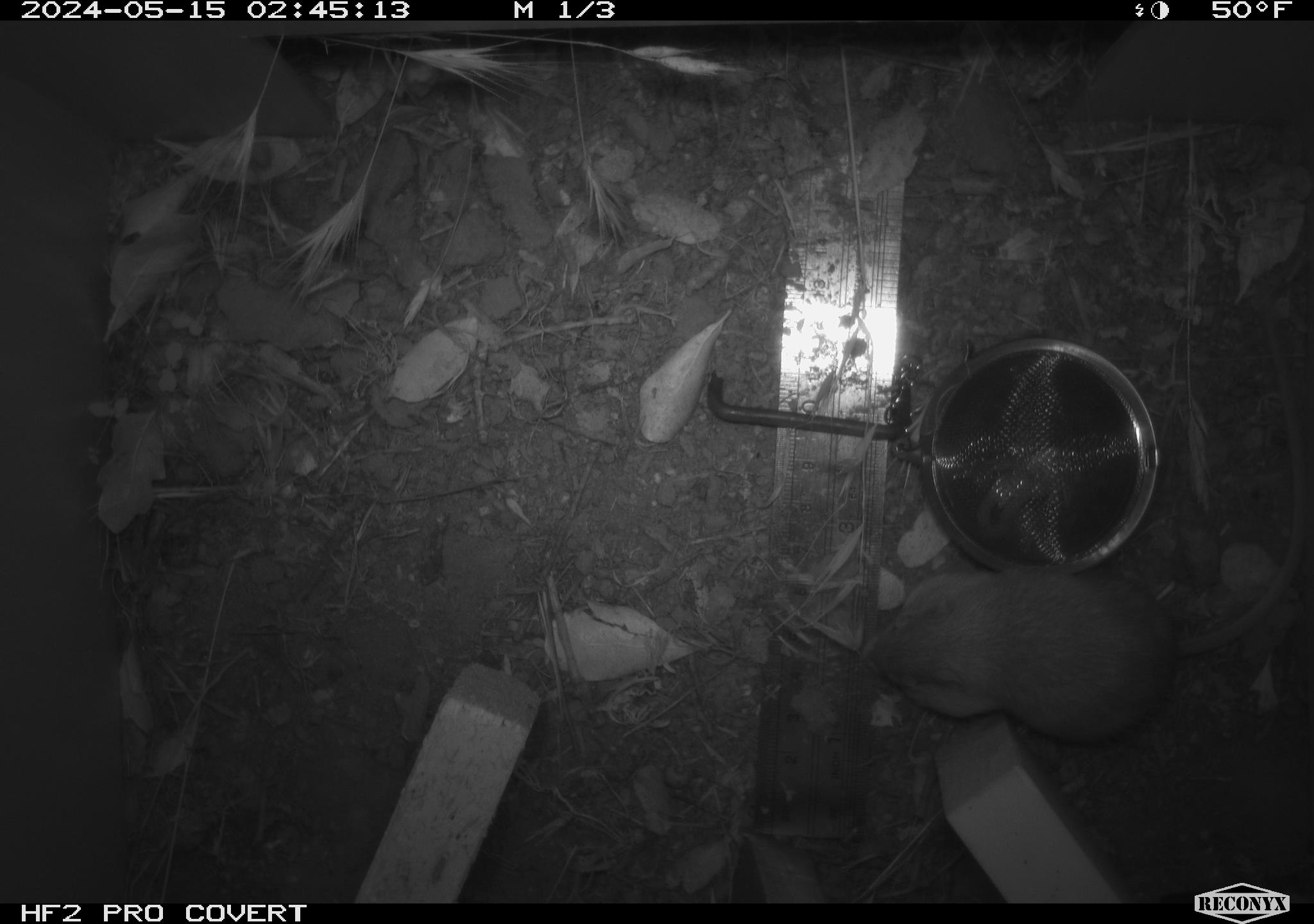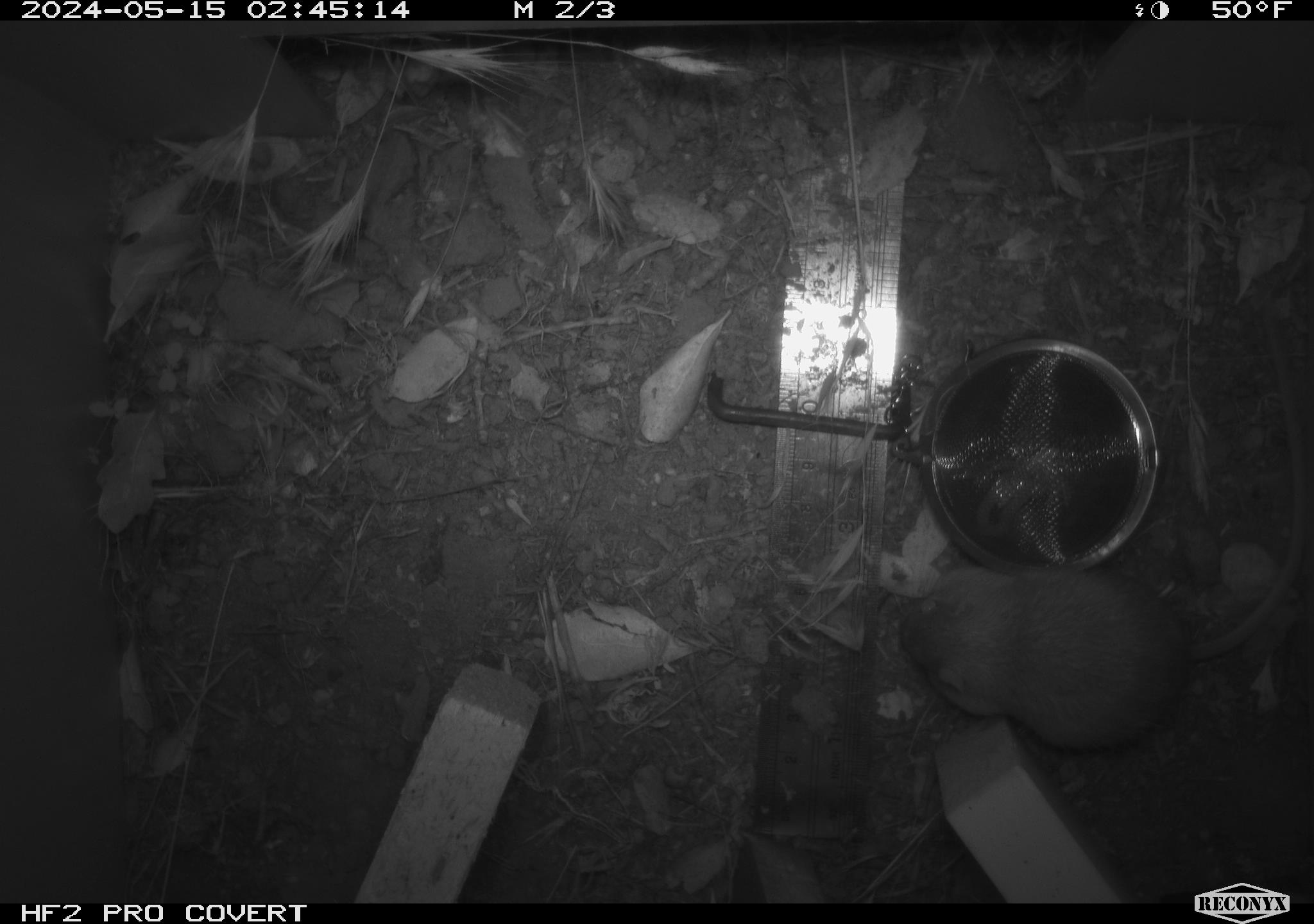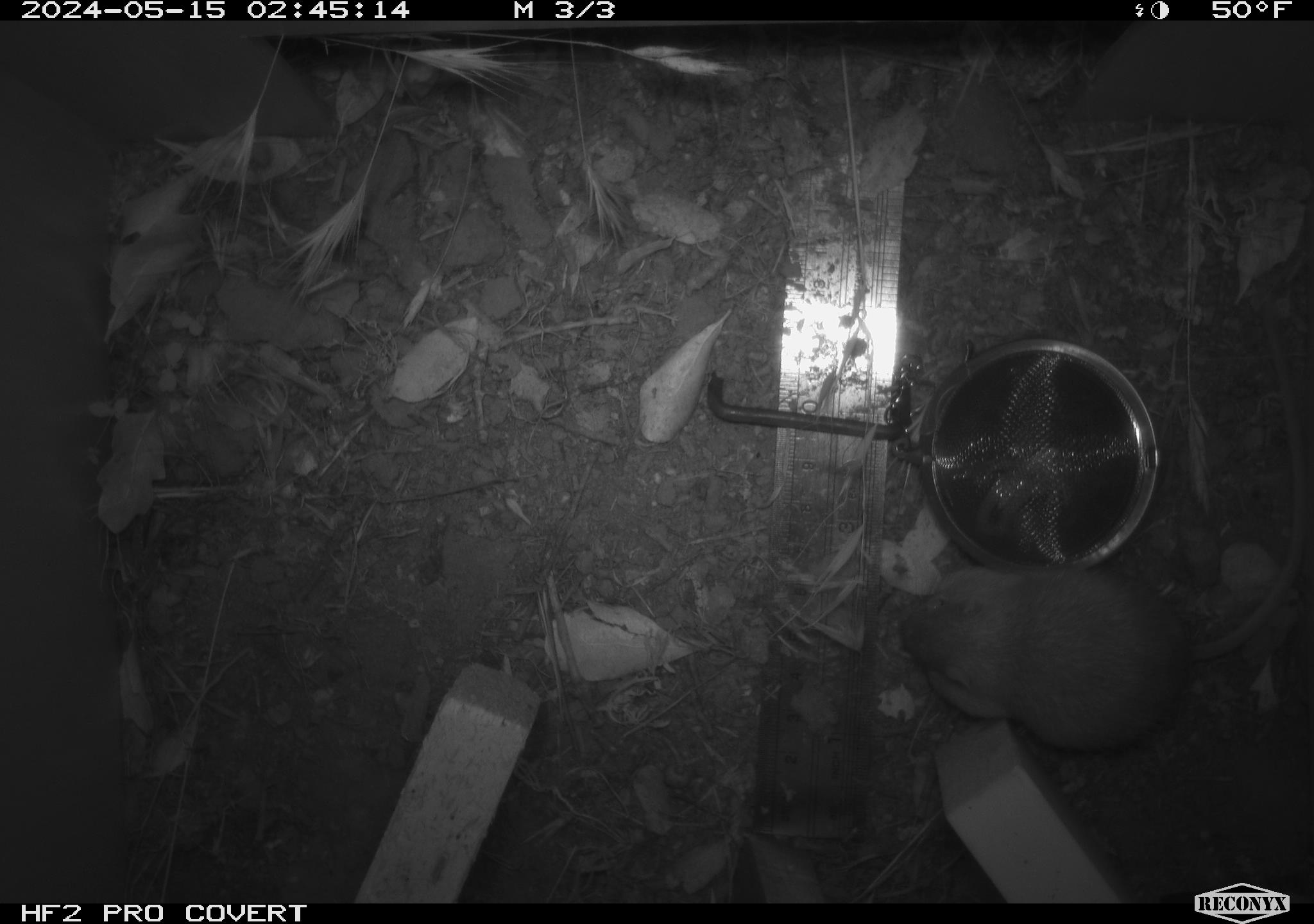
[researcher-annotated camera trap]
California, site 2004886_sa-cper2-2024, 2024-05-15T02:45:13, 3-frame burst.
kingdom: Animalia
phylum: Chordata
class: Mammalia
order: Rodentia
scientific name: Rodentia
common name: rodent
Rodent (Rodentia).